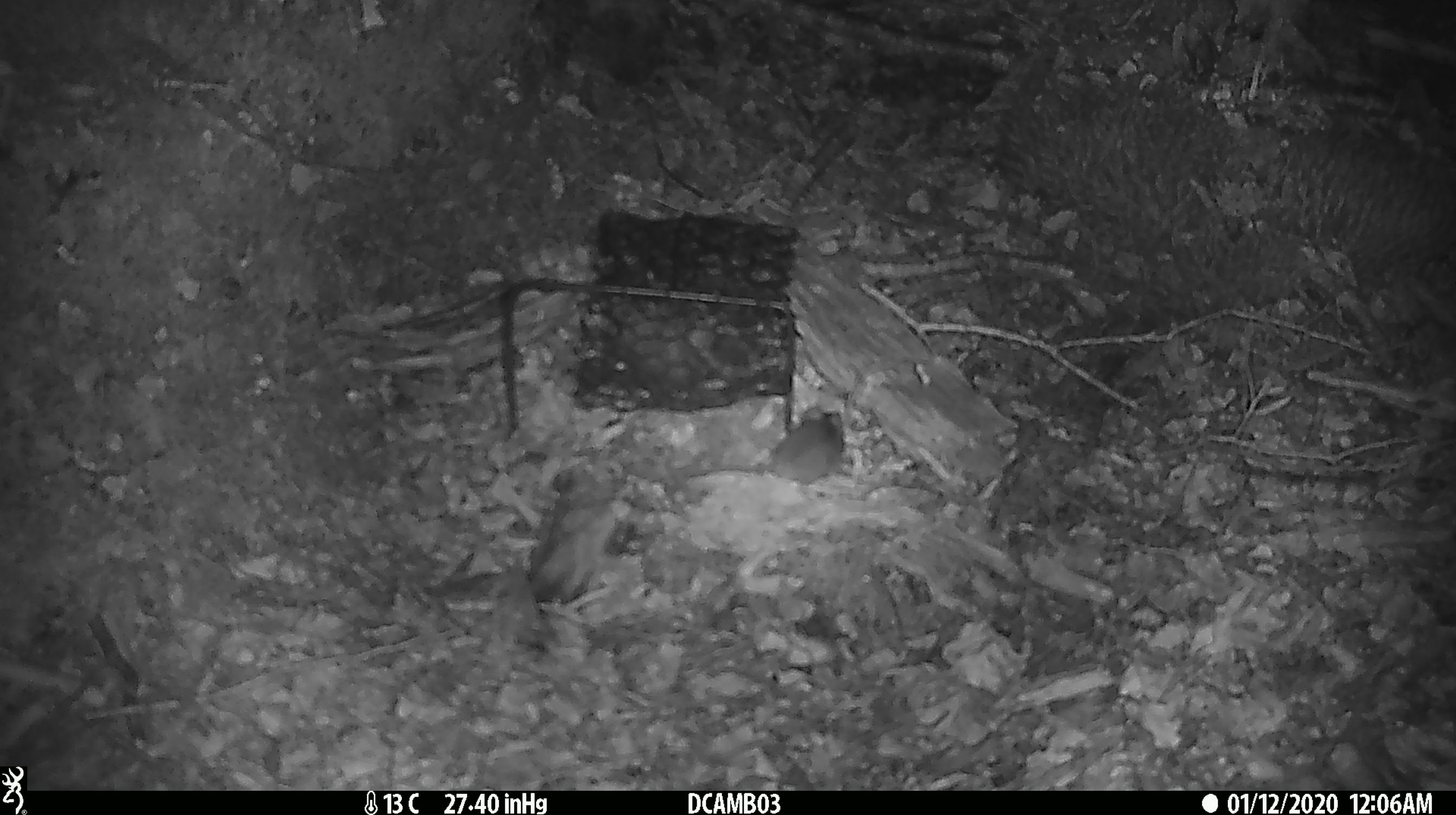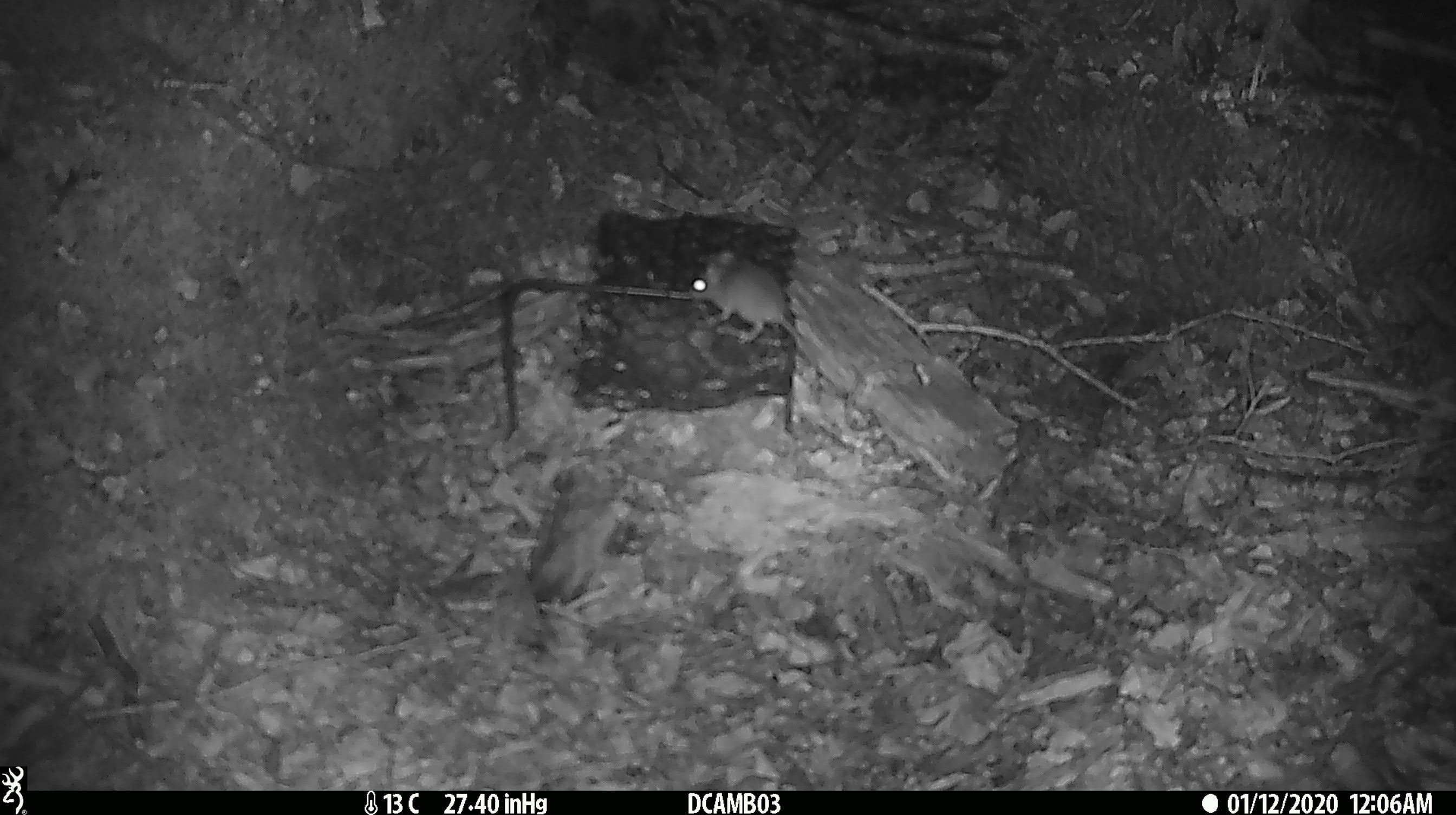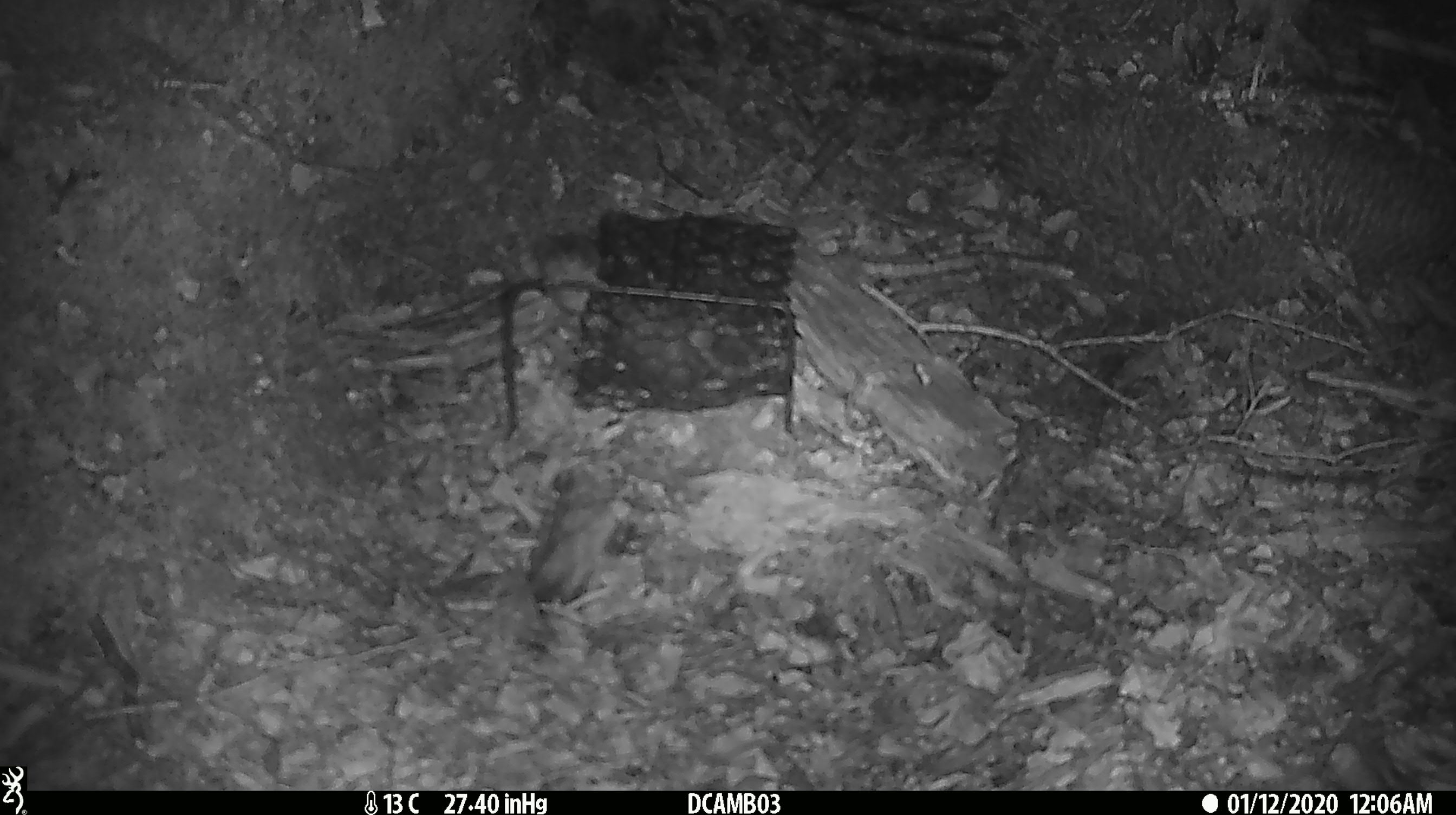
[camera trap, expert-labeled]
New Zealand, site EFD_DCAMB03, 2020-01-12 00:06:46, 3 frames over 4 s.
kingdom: Animalia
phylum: Chordata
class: Mammalia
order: Rodentia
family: Muridae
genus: Mus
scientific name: Mus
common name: mouse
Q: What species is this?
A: Mouse (Mus).